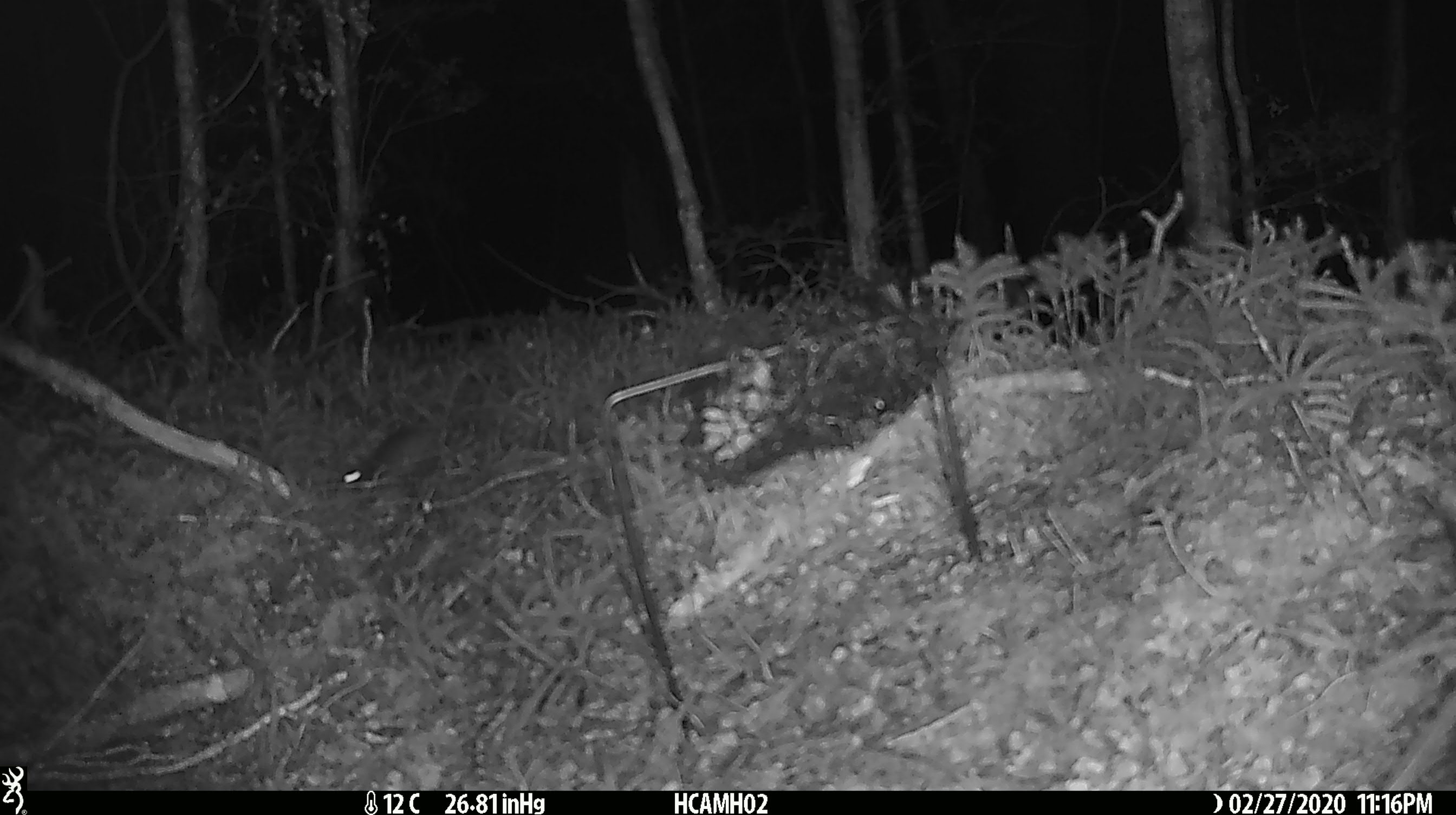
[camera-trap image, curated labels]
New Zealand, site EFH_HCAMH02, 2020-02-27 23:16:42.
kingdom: Animalia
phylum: Chordata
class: Mammalia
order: Rodentia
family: Muridae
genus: Mus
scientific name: Mus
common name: mouse